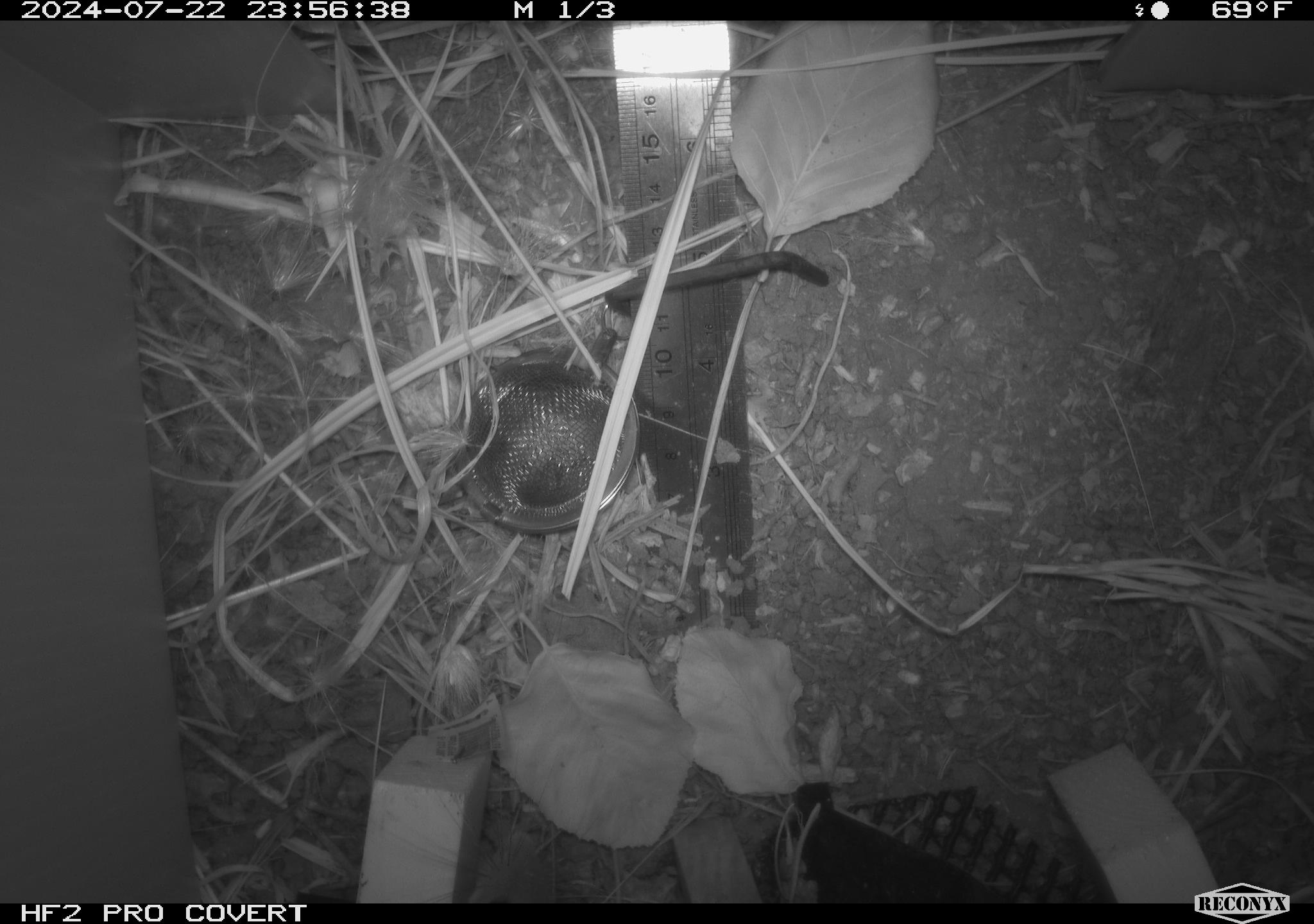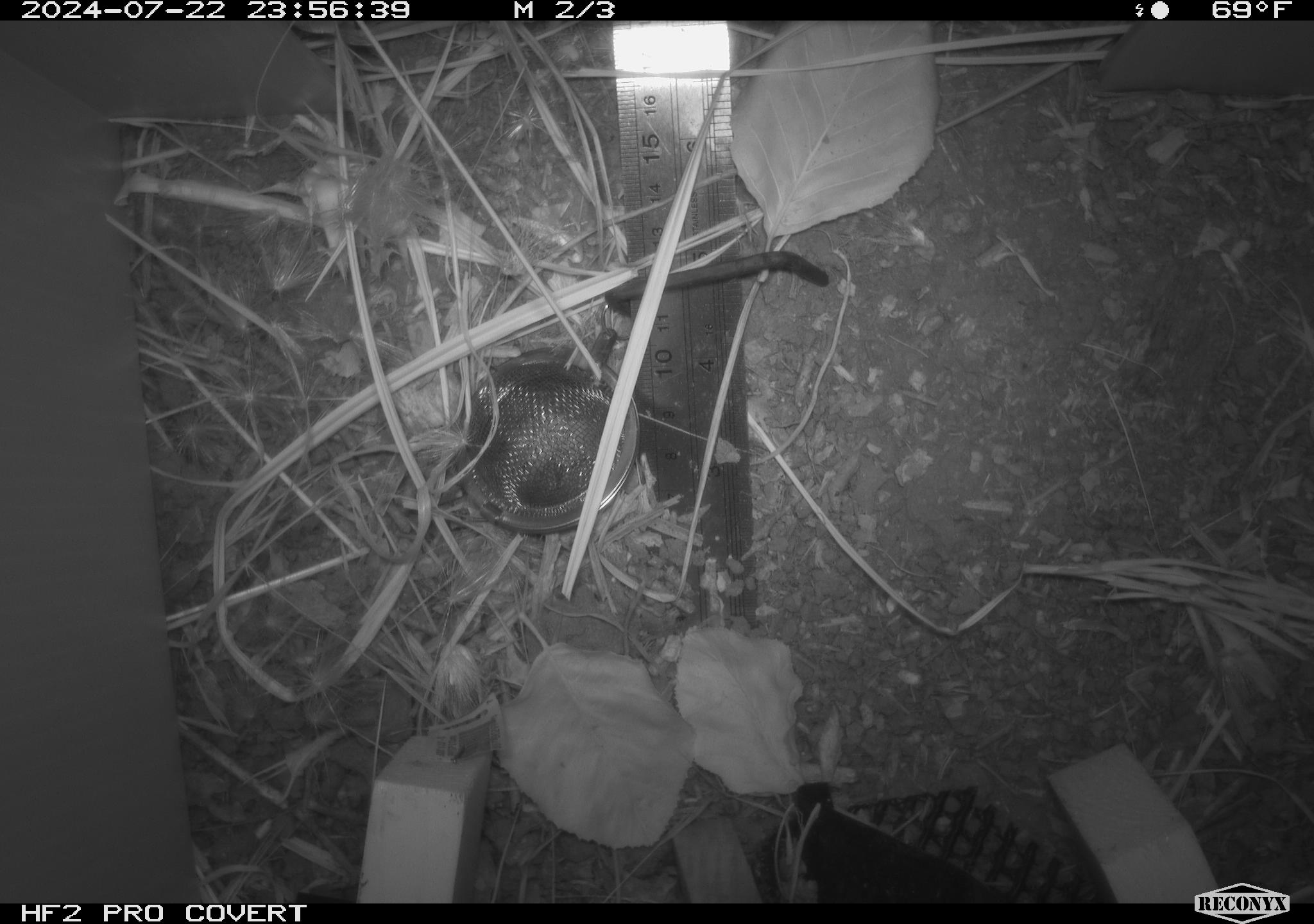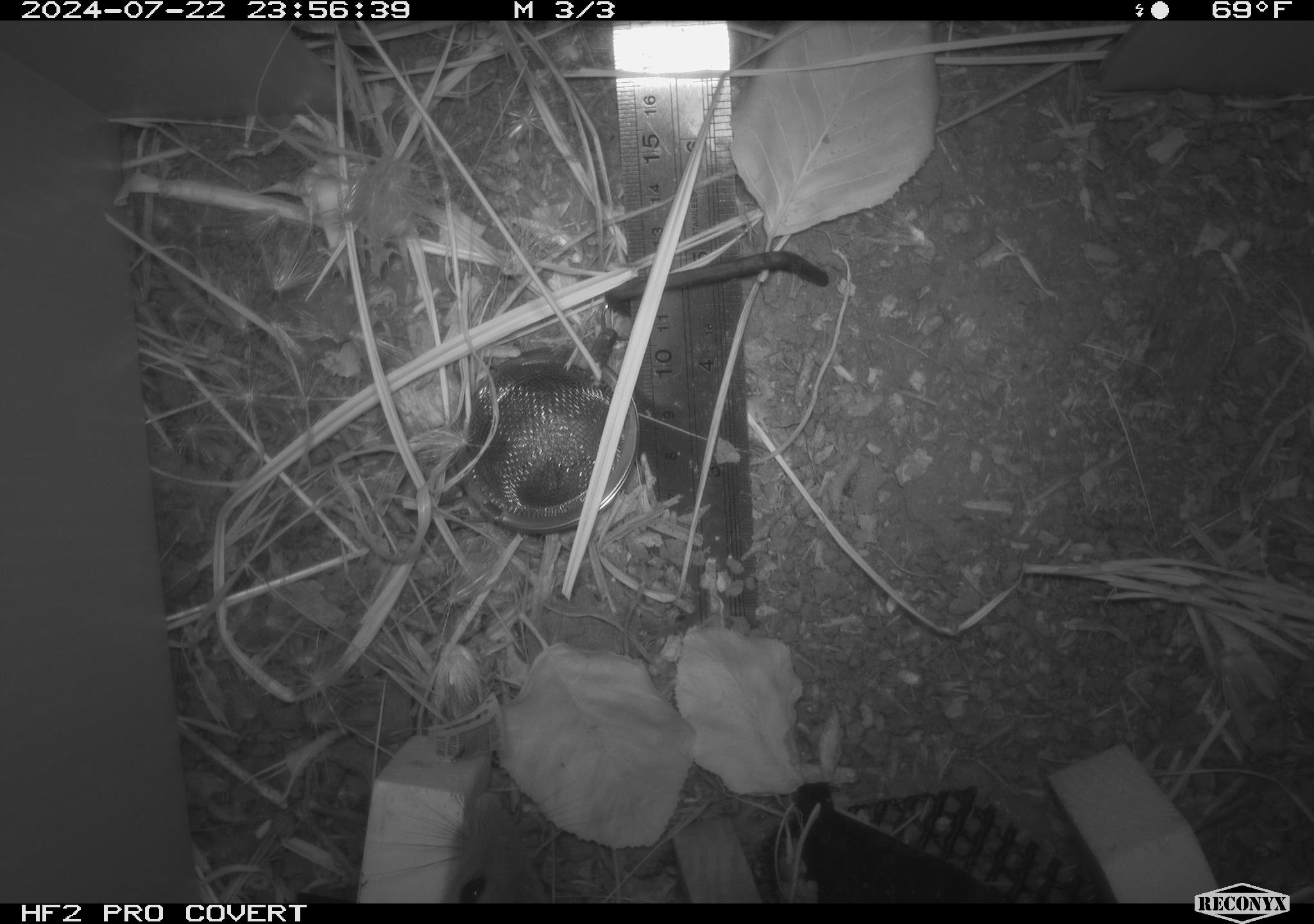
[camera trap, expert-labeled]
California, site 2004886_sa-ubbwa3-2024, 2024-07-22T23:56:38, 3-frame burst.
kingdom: Animalia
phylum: Chordata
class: Mammalia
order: Rodentia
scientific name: Rodentia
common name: mouse species